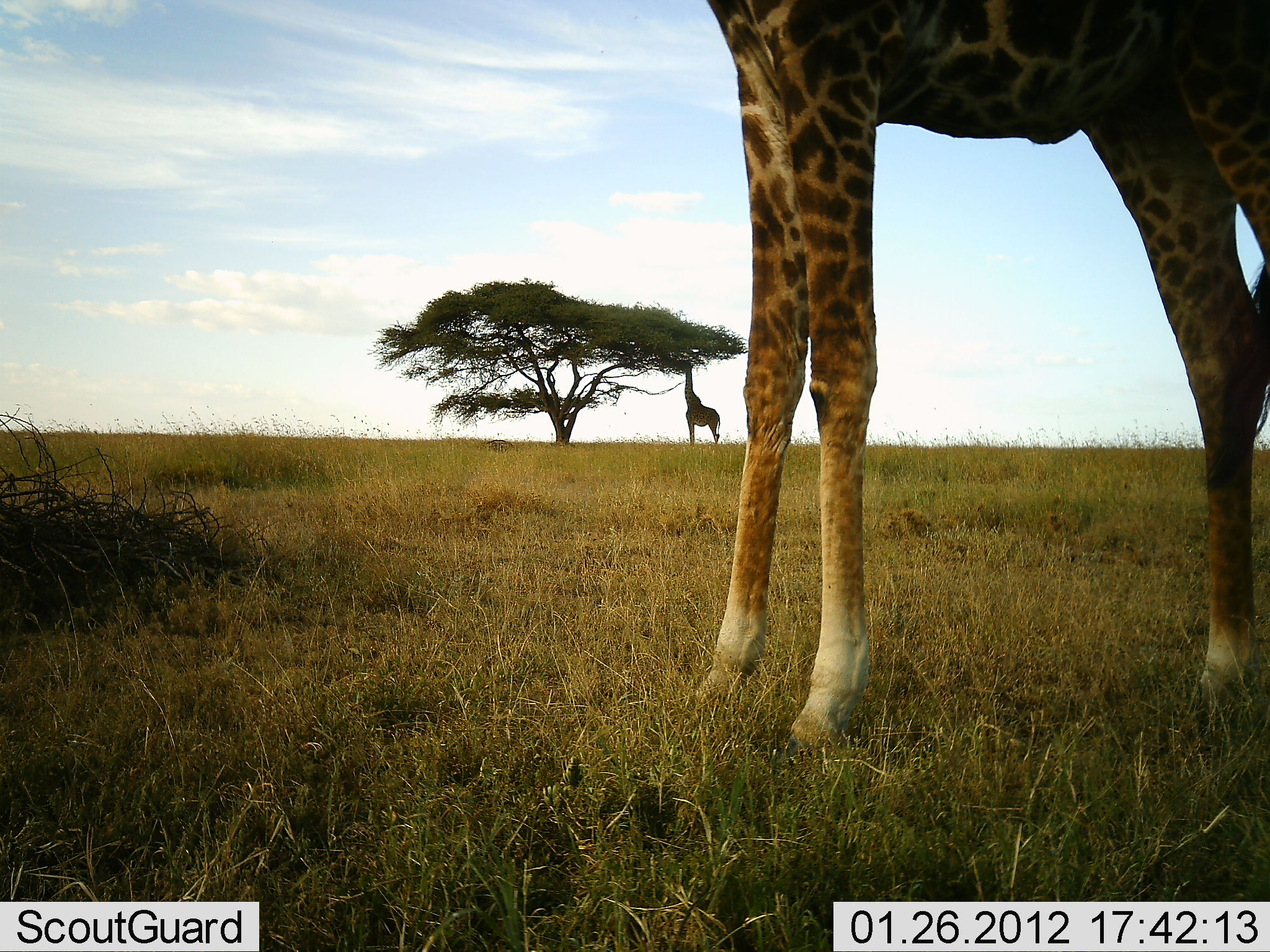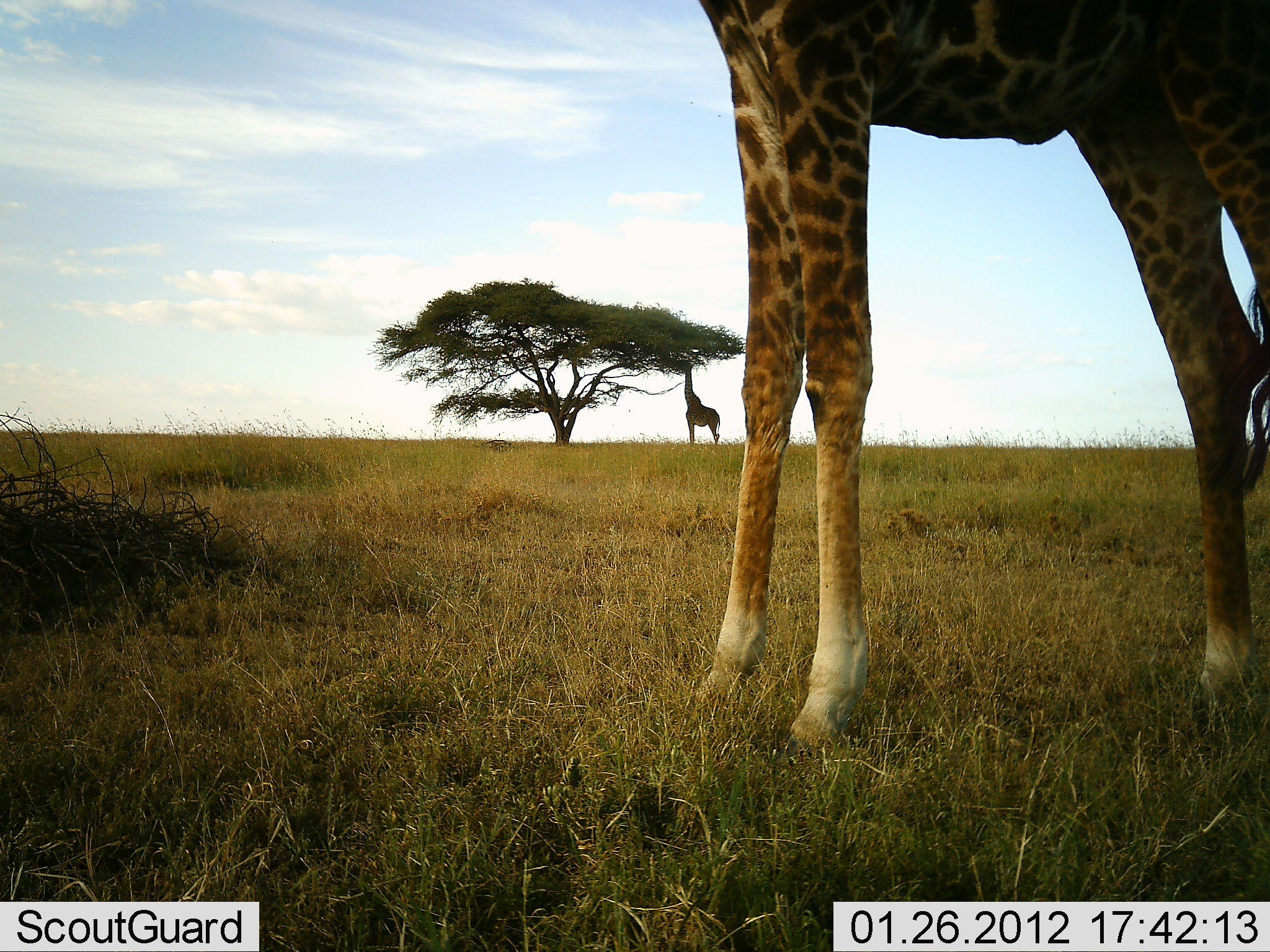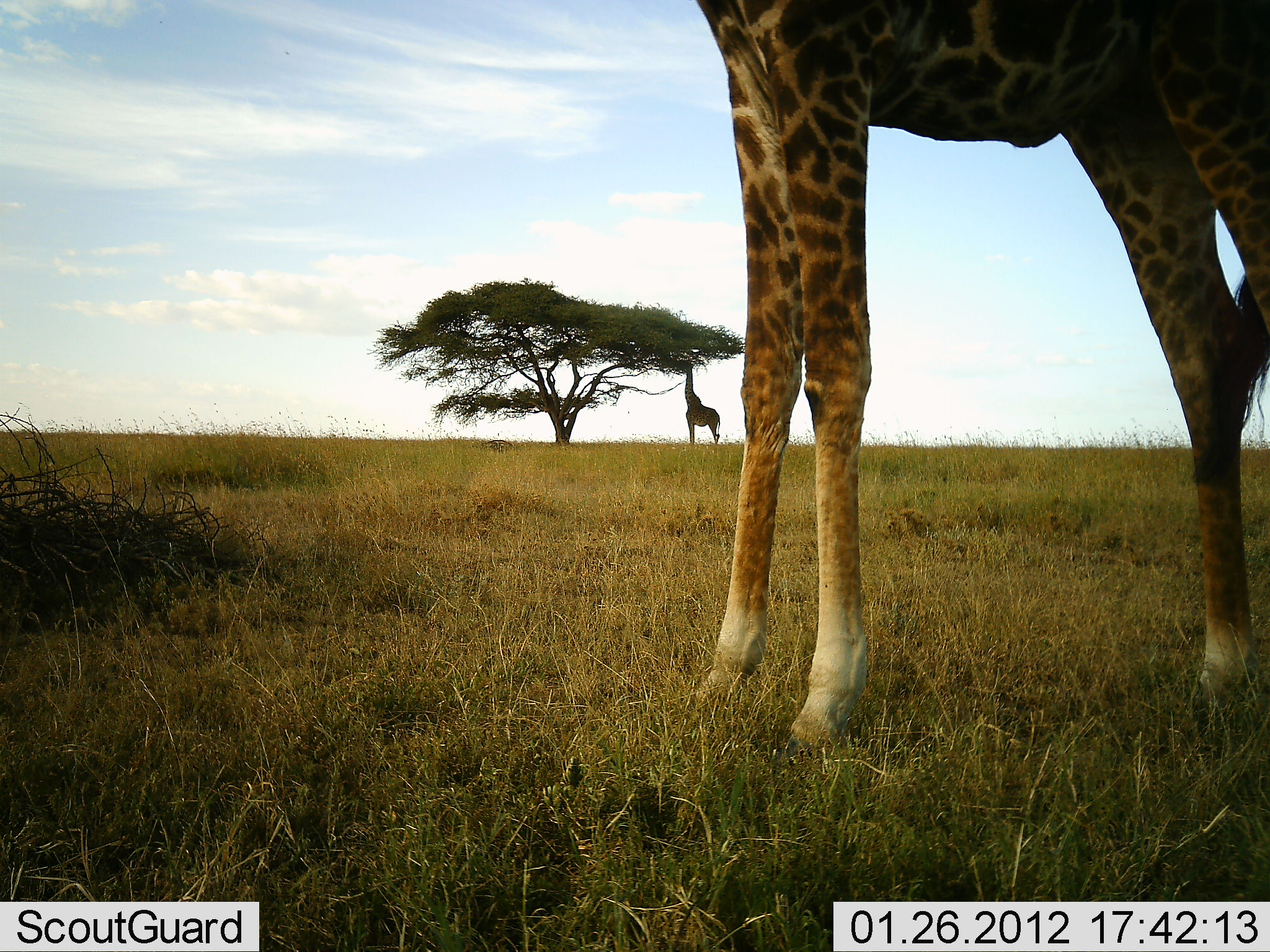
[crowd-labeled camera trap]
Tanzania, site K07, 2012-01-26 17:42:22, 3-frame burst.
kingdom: Animalia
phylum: Chordata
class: Mammalia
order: Artiodactyla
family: Giraffidae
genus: Giraffa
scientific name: Giraffa camelopardalis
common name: giraffe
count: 2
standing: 91%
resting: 0%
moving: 0%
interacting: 0%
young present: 0%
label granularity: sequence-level